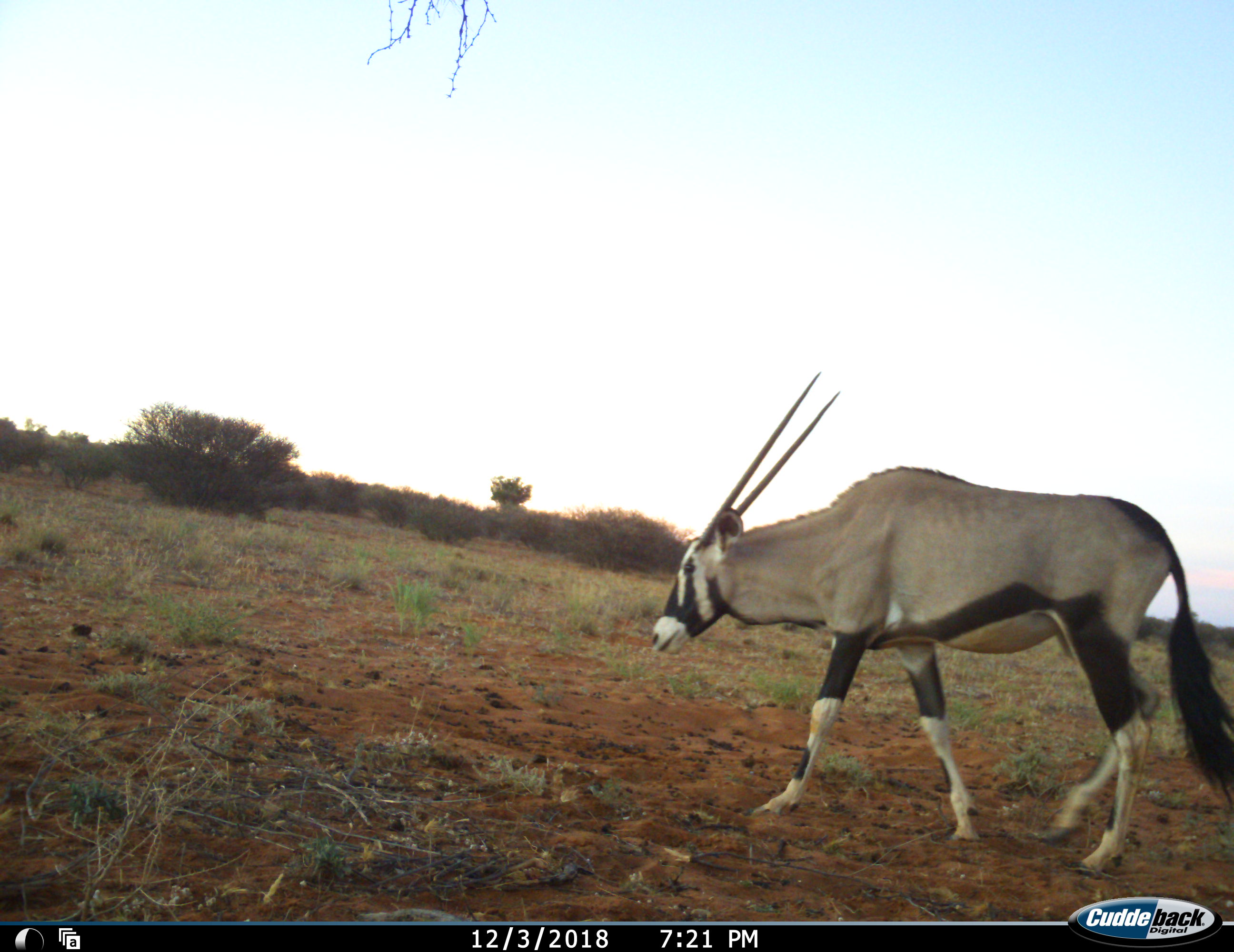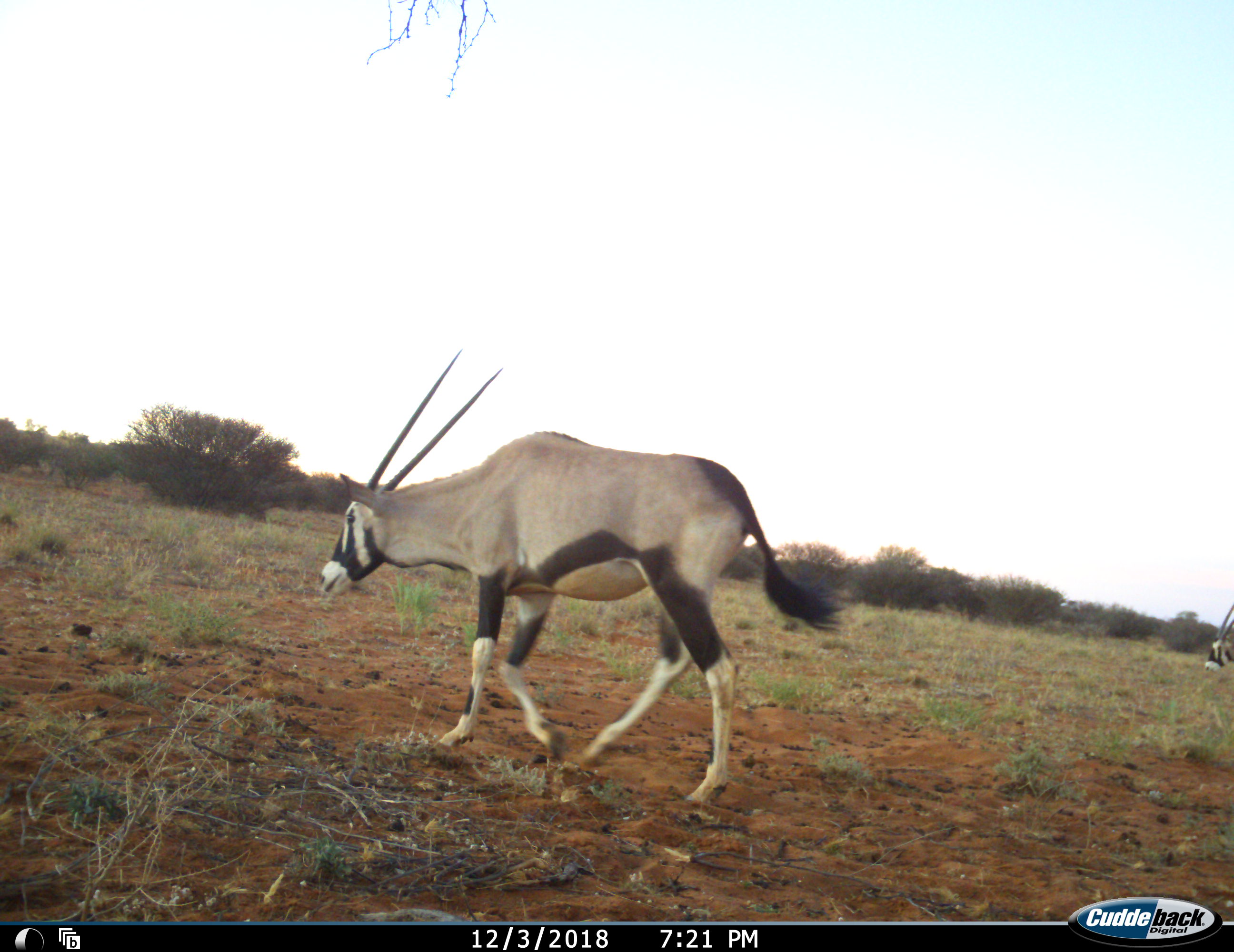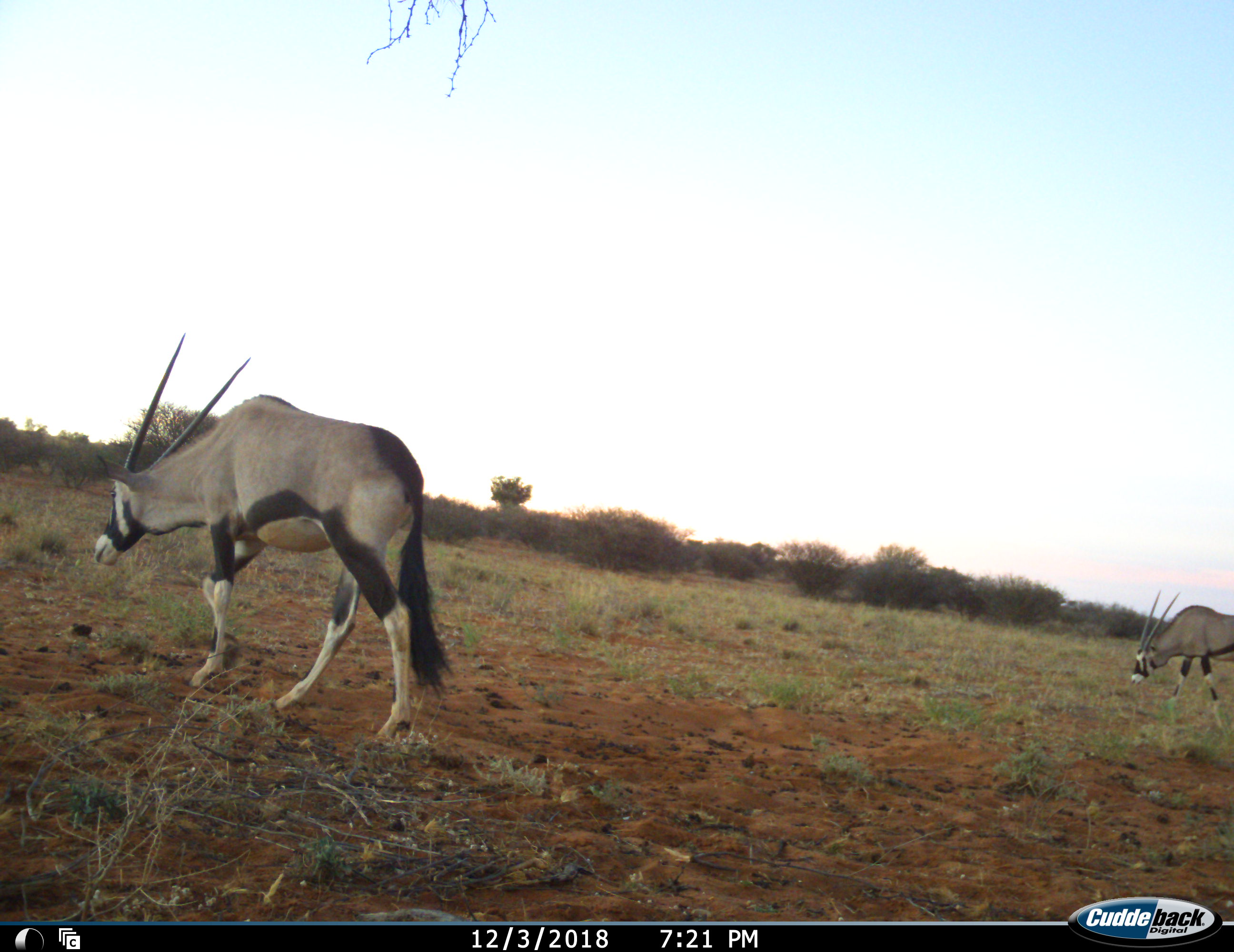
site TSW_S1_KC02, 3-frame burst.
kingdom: Animalia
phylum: Chordata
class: Mammalia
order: Artiodactyla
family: Bovidae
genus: Oryx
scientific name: Oryx gazella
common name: gemsbok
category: oryx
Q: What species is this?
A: Oryx (gemsbok) (Oryx gazella).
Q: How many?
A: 2.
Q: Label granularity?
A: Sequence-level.